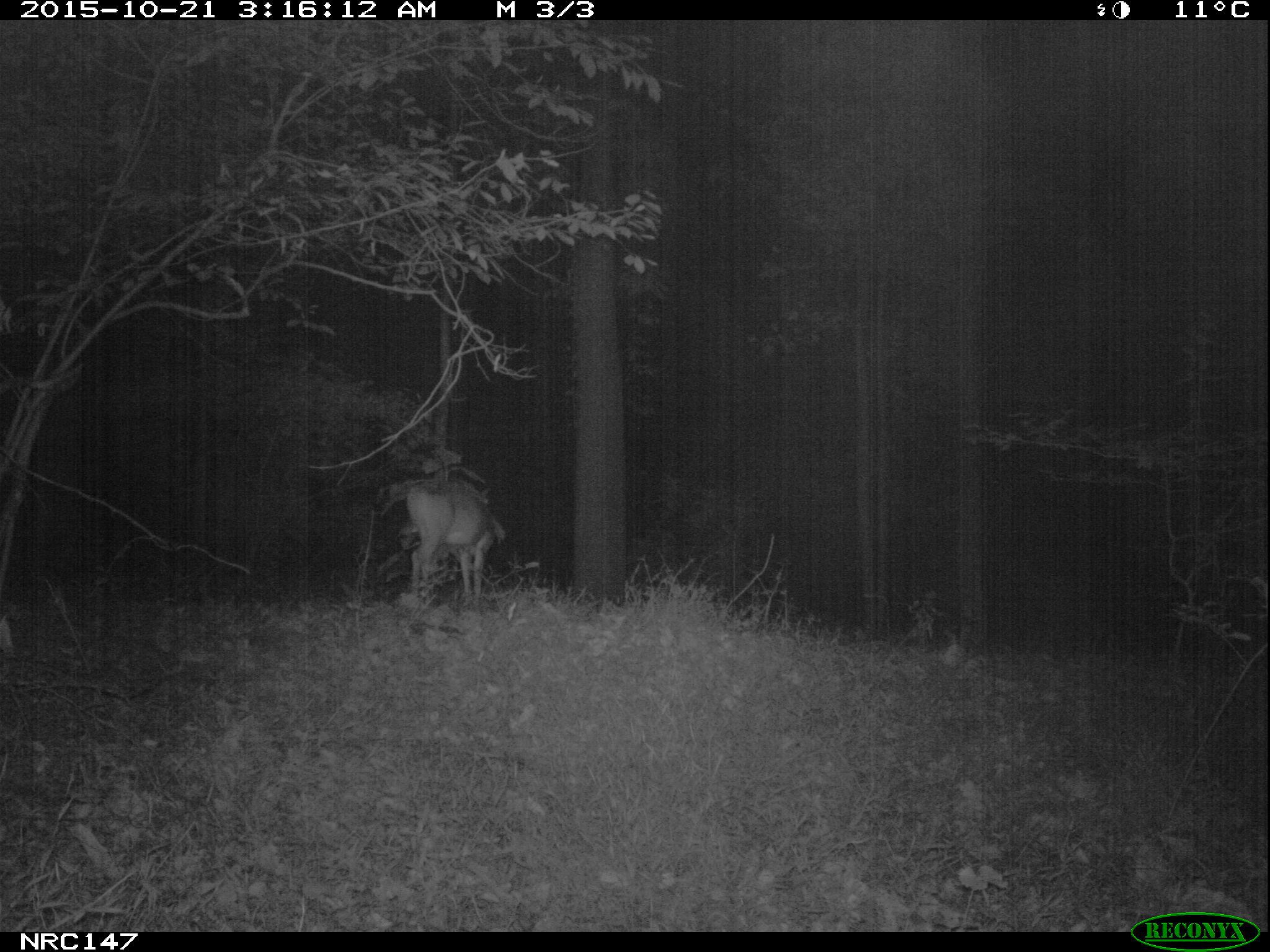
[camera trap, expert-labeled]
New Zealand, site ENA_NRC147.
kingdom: Animalia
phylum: Chordata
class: Mammalia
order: Artiodactyla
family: Cervidae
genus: Odocoileus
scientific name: Odocoileus virginianus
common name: white-tailed deer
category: white tailed deer